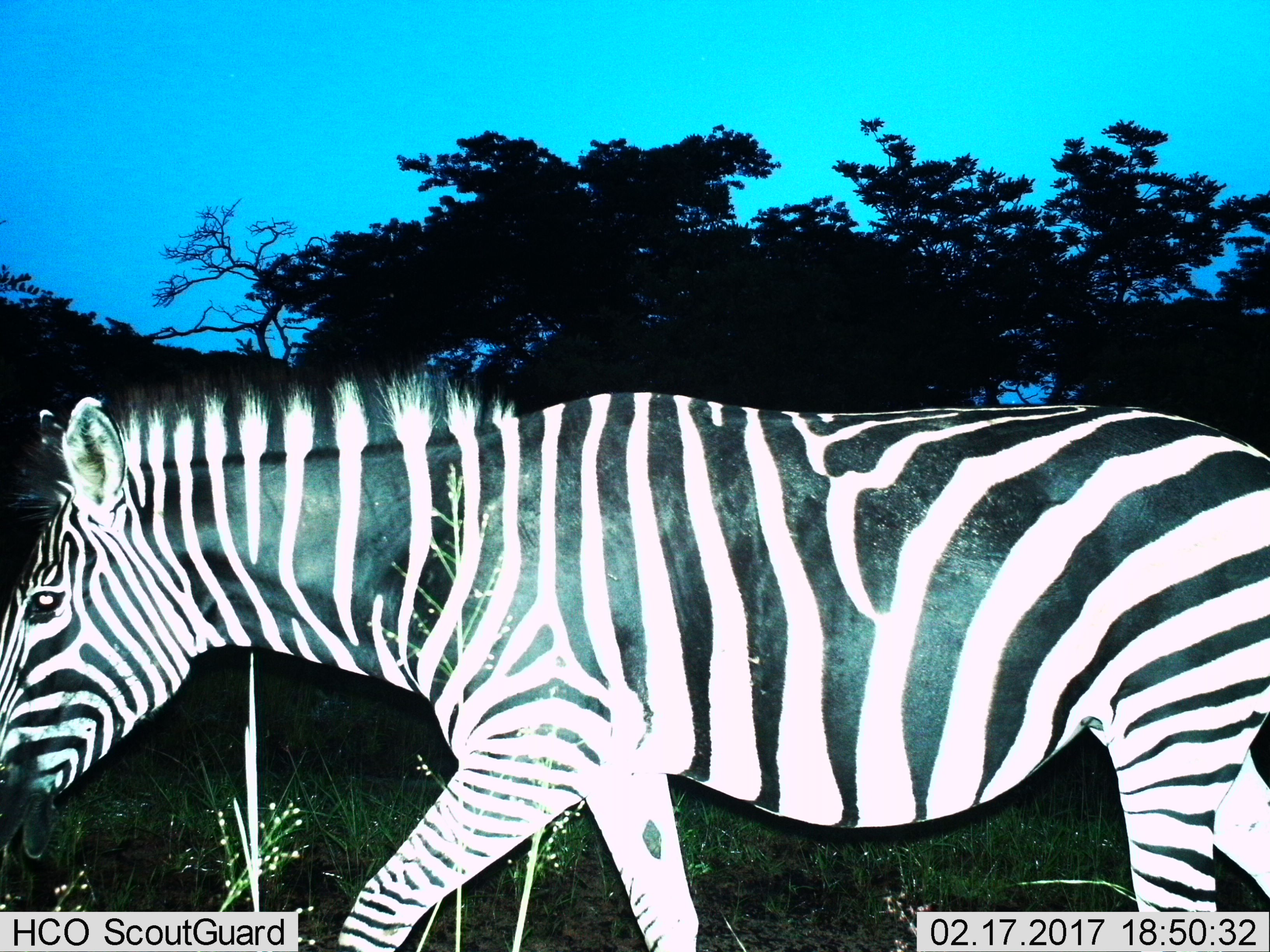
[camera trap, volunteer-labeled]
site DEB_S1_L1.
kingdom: Animalia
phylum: Chordata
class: Mammalia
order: Perissodactyla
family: Equidae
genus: Equus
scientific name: Equus quagga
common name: plains zebra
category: zebraplains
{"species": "zebraplains (plains zebra) (Equus quagga)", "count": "1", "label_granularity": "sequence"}